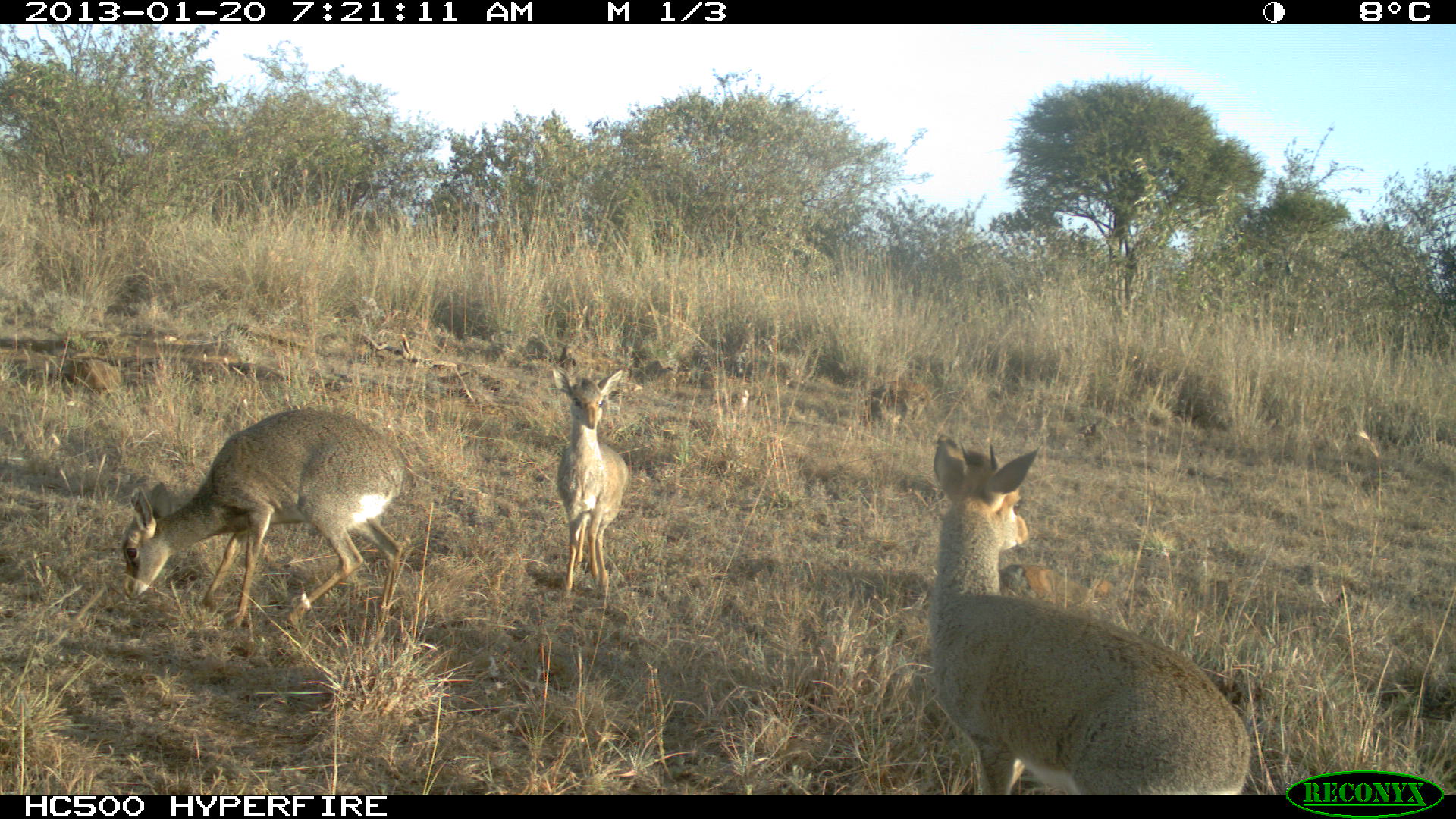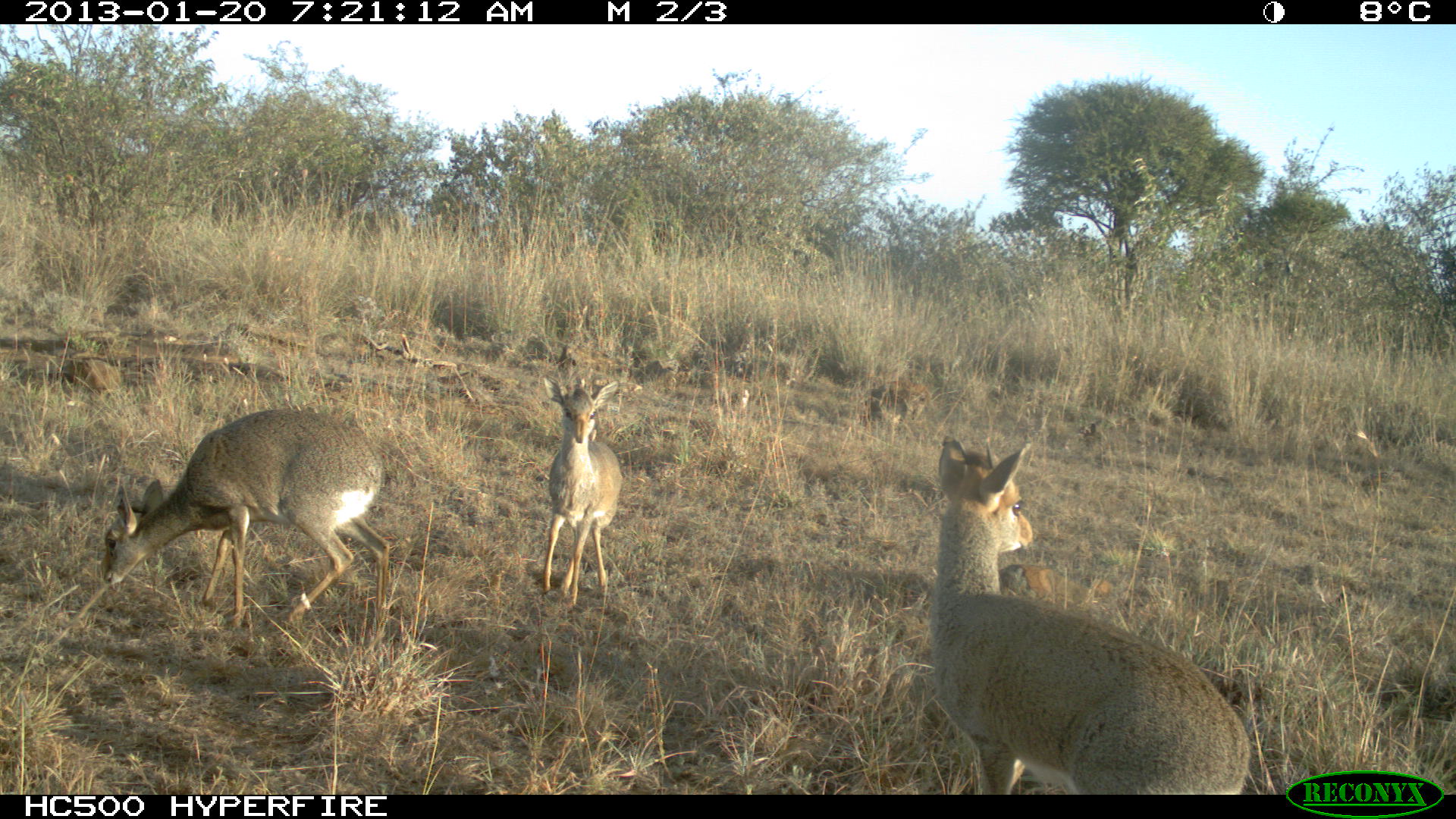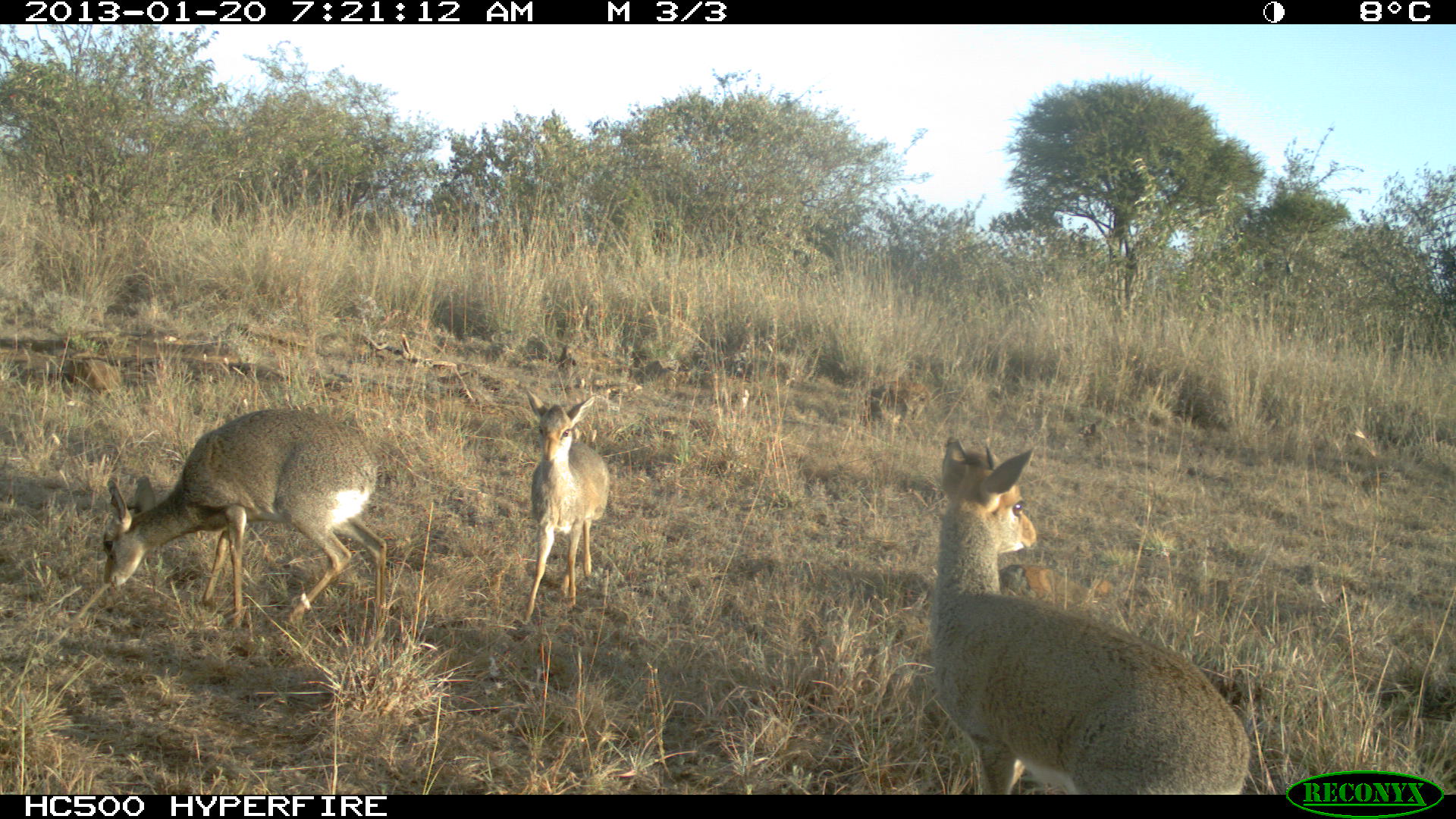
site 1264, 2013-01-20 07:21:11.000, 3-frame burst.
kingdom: Animalia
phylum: Chordata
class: Mammalia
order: Artiodactyla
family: Bovidae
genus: Madoqua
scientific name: Madoqua guentheri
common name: günther's dik-dik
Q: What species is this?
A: Madoqua guentheri (günther's dik-dik).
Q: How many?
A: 3.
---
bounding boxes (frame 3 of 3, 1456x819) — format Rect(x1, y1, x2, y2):
madoqua guentheri: Rect(926, 433, 1252, 794); Rect(102, 408, 388, 636); Rect(509, 390, 616, 626)